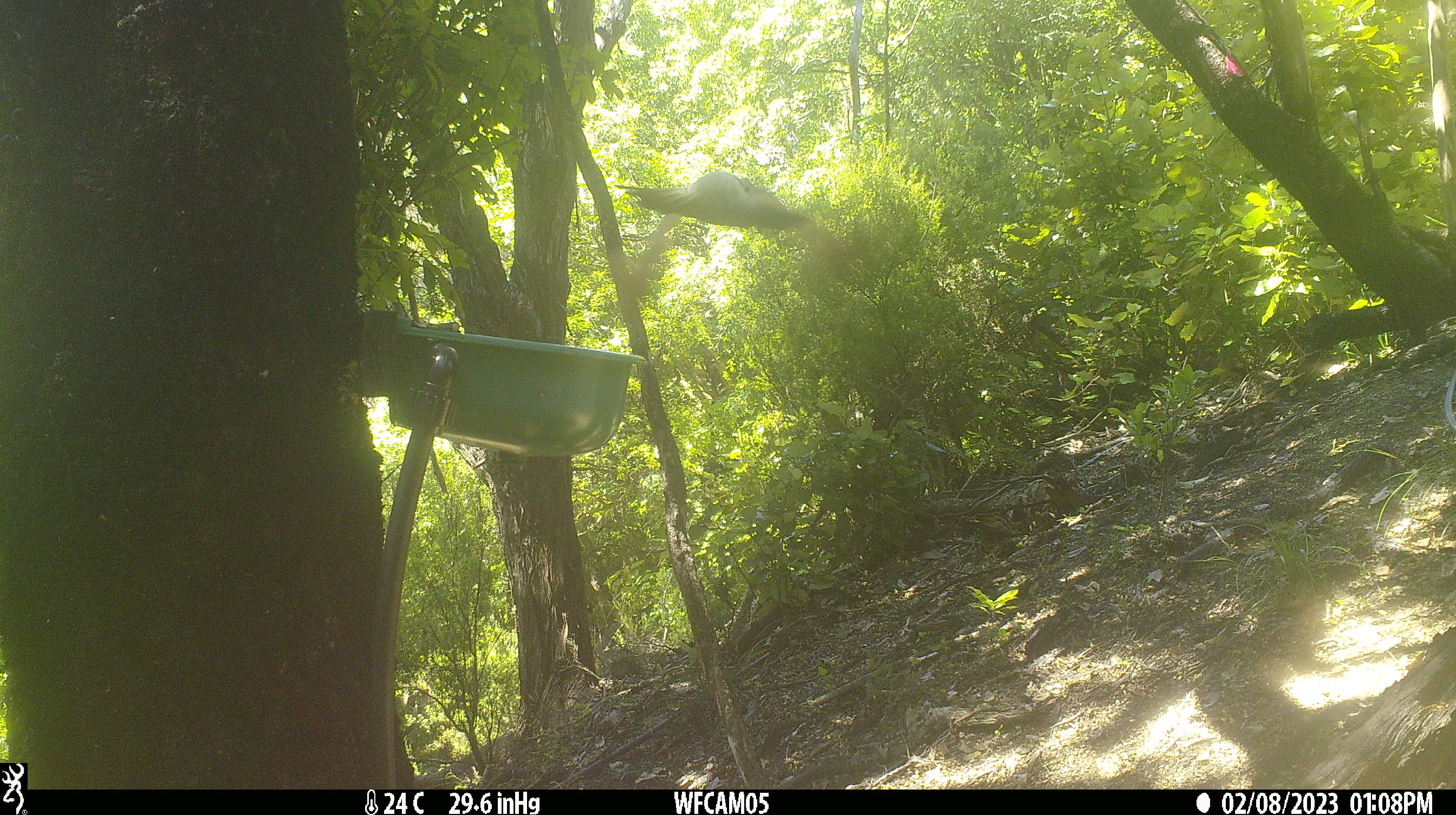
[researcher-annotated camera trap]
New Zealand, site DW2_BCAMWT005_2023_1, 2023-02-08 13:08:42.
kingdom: Animalia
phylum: Chordata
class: Aves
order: Columbiformes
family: Columbidae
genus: Hemiphaga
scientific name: Hemiphaga novaeseelandiae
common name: new zealand pigeon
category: kereru